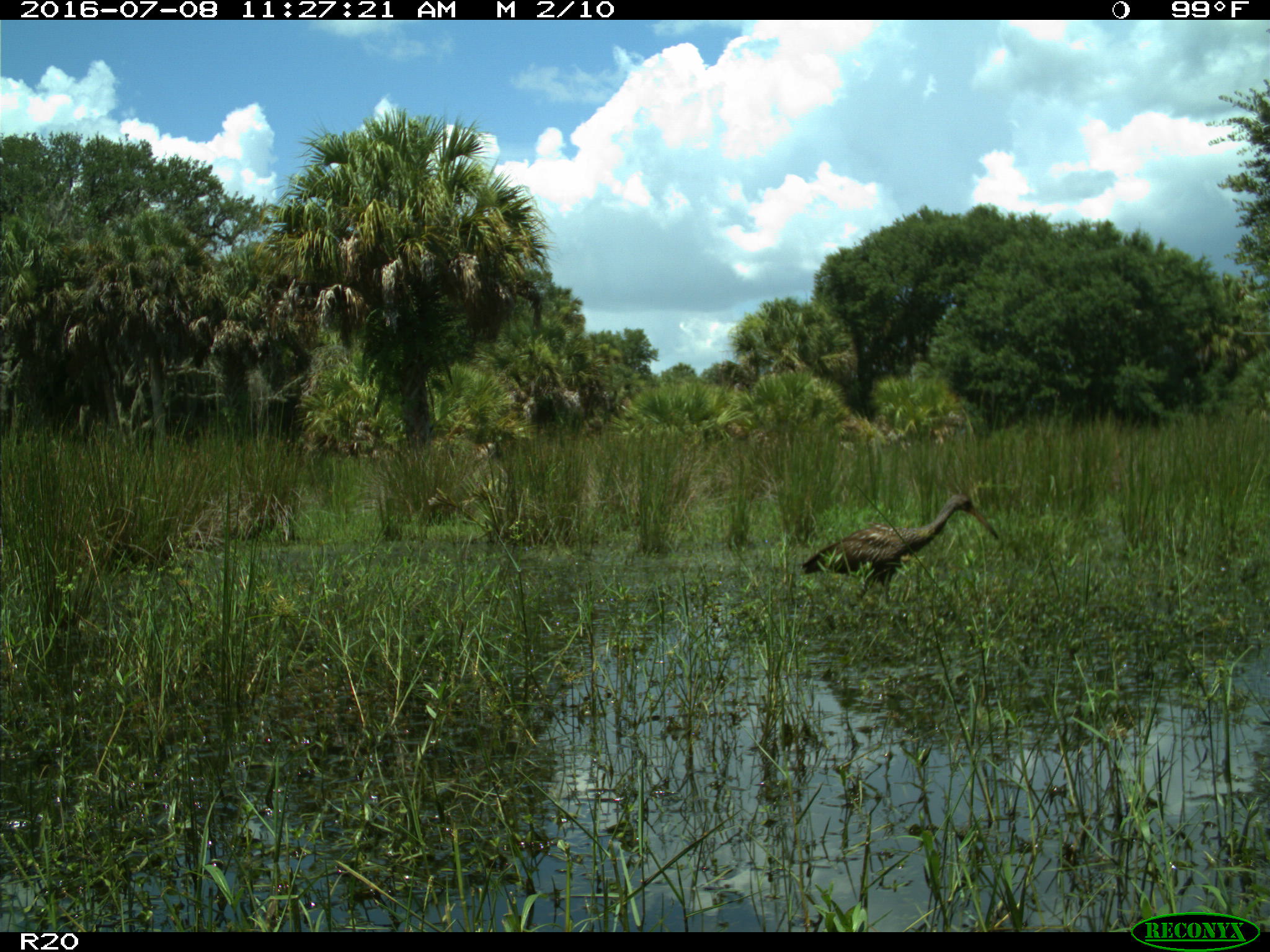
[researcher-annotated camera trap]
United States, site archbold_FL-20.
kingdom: Animalia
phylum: Chordata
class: Aves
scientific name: Aves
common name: birds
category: unidentified bird